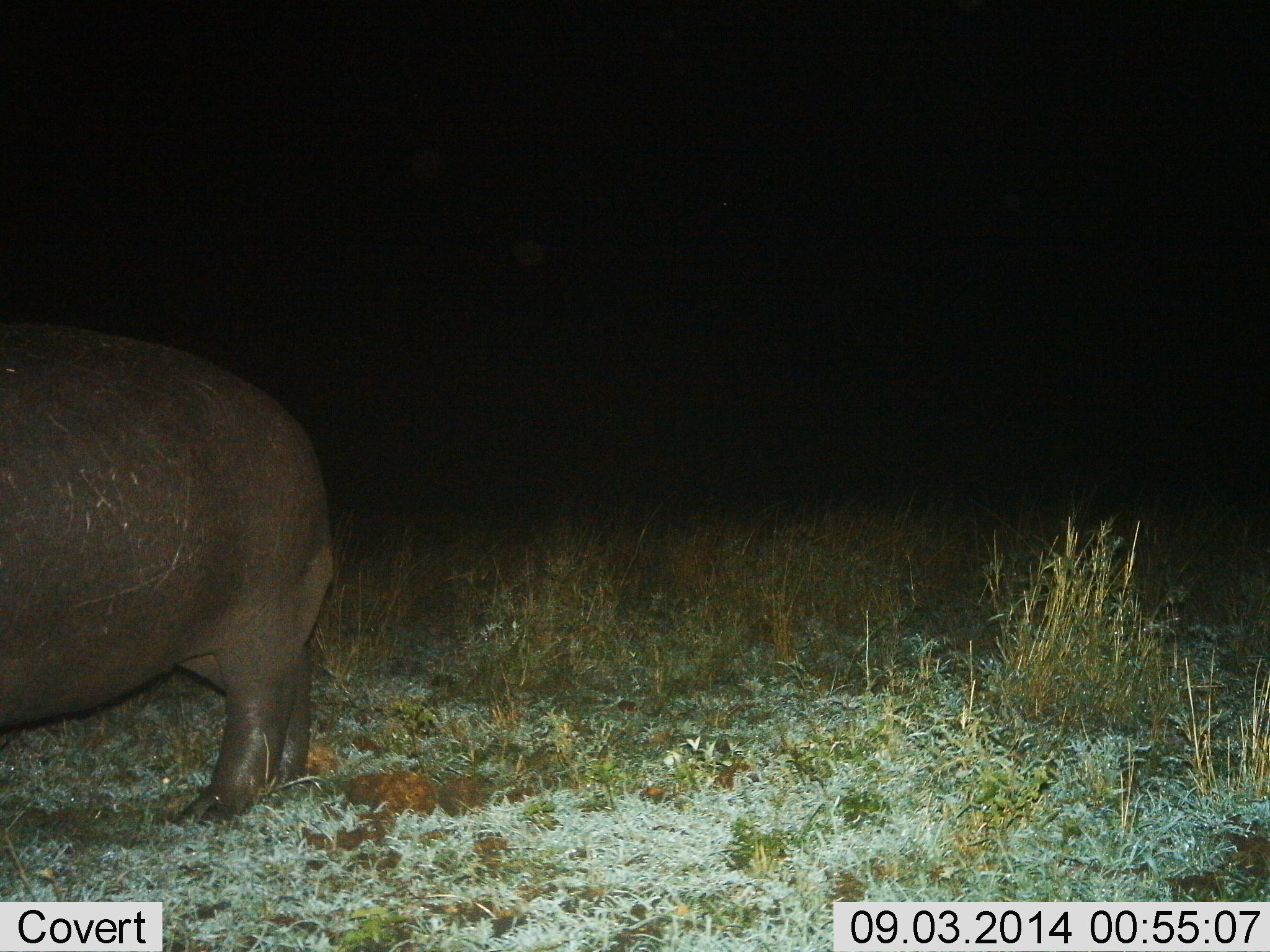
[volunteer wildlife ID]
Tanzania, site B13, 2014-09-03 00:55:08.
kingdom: Animalia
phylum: Chordata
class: Mammalia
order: Artiodactyla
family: Hippopotamidae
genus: Hippopotamus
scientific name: Hippopotamus amphibius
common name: hippopotamus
Hippopotamus (Hippopotamus amphibius), count 1. Behavior (volunteer vote fractions): standing 60%, resting 0%, moving 40%, interacting 0%. Young present (vote fraction): 0%. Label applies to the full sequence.